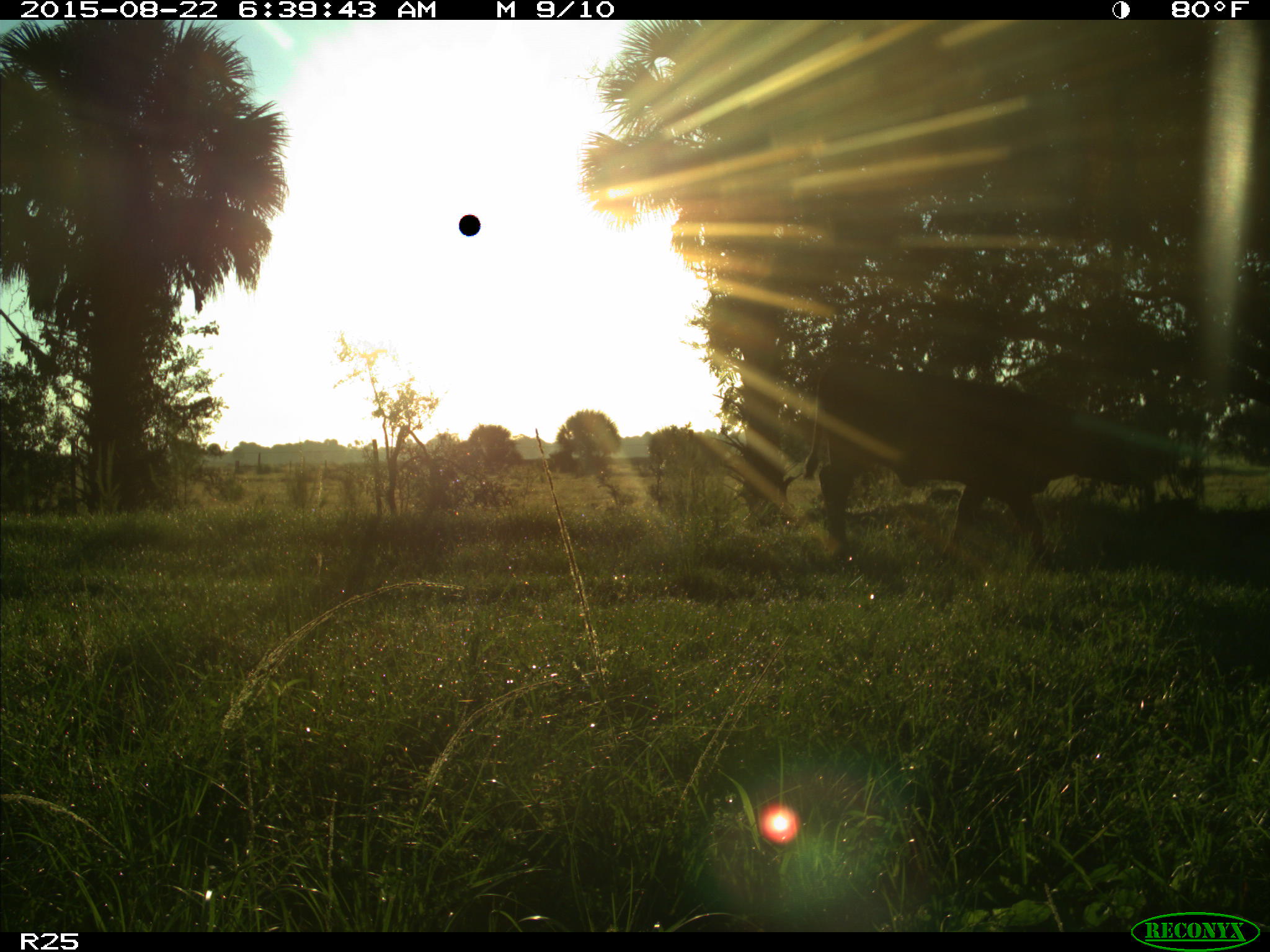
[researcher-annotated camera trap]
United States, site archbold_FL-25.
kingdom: Animalia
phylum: Chordata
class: Mammalia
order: Artiodactyla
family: Bovidae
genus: Bos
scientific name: Bos taurus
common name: domestic cow